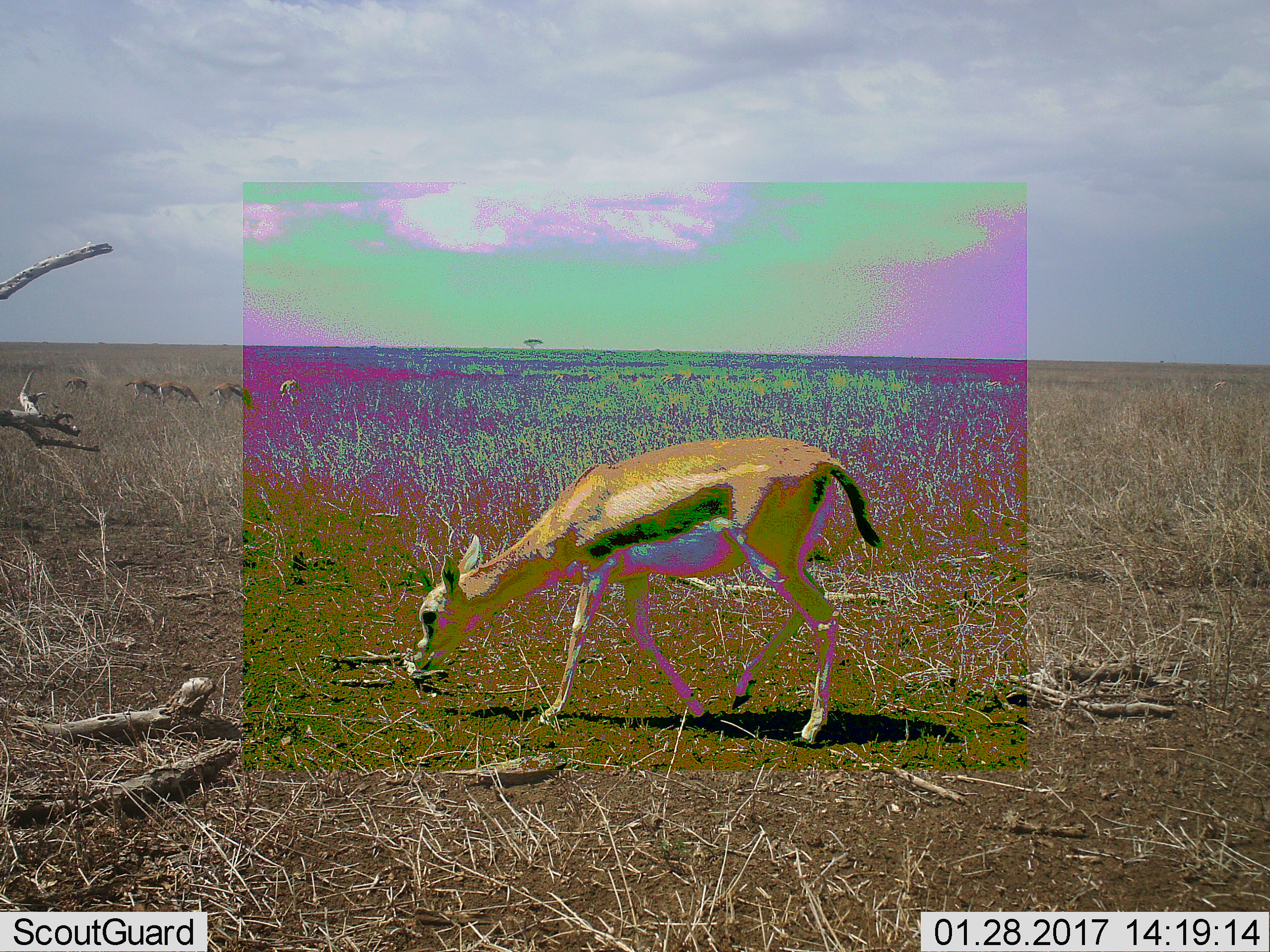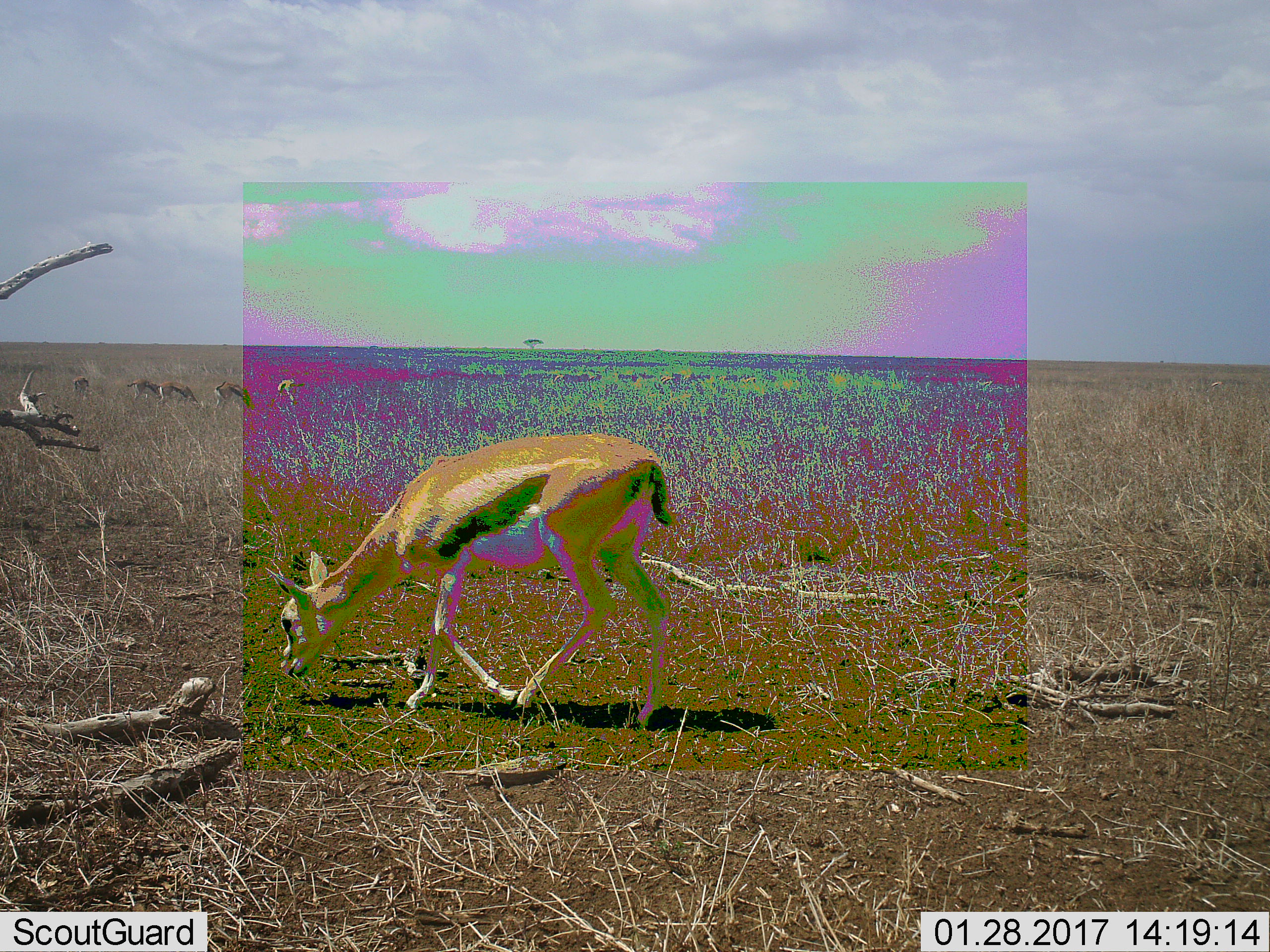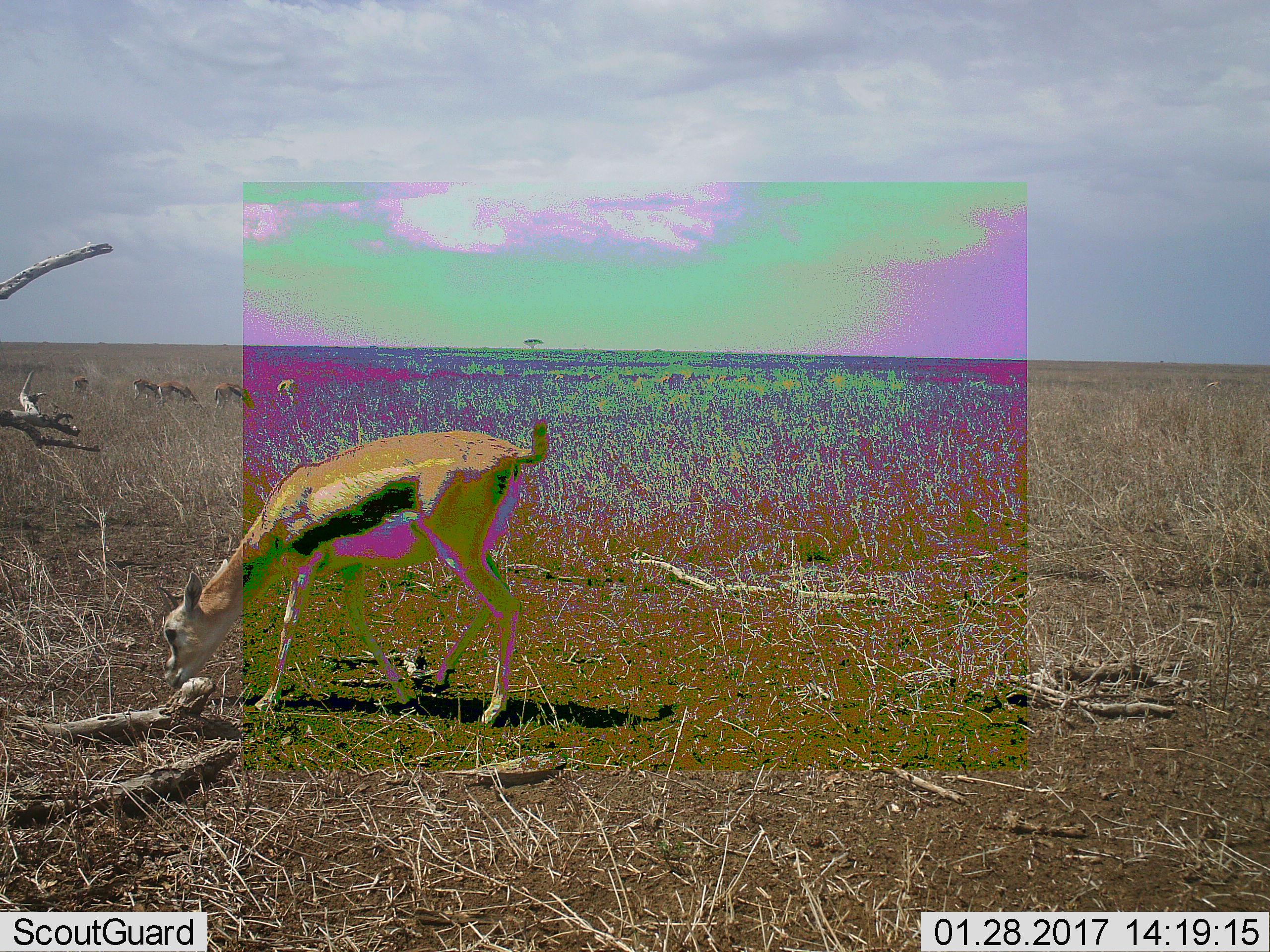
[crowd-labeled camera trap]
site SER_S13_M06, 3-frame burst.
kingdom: Animalia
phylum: Chordata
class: Mammalia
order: Artiodactyla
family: Bovidae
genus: Eudorcas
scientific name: Eudorcas thomsonii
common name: thomson's gazelle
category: gazellethomsons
Gazellethomsons (thomson's gazelle) (Eudorcas thomsonii), count 6. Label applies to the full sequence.